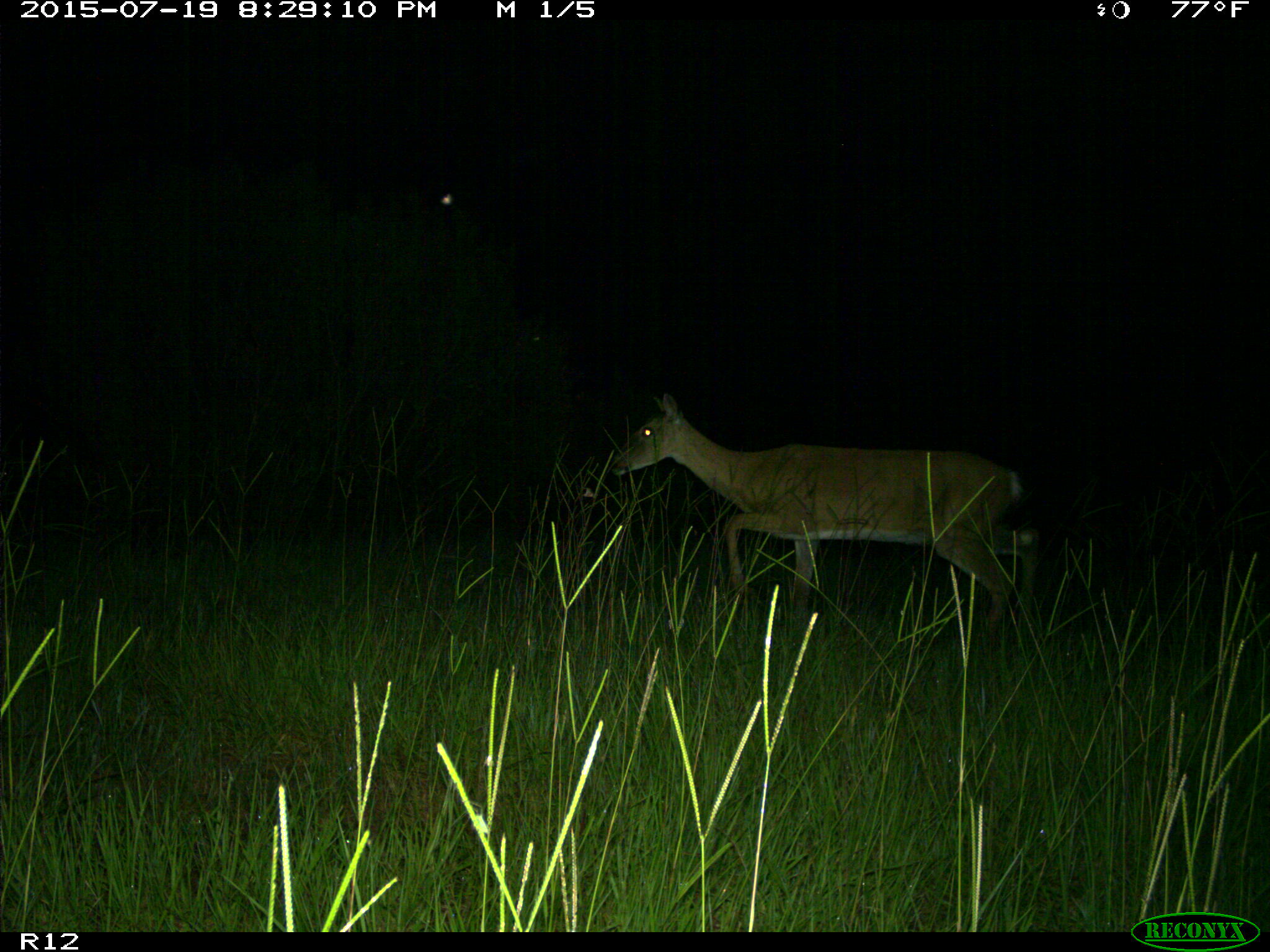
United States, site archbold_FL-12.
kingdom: Animalia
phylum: Chordata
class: Mammalia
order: Artiodactyla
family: Cervidae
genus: Odocoileus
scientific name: Odocoileus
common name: deer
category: unidentified deer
Unidentified deer (deer) (Odocoileus).